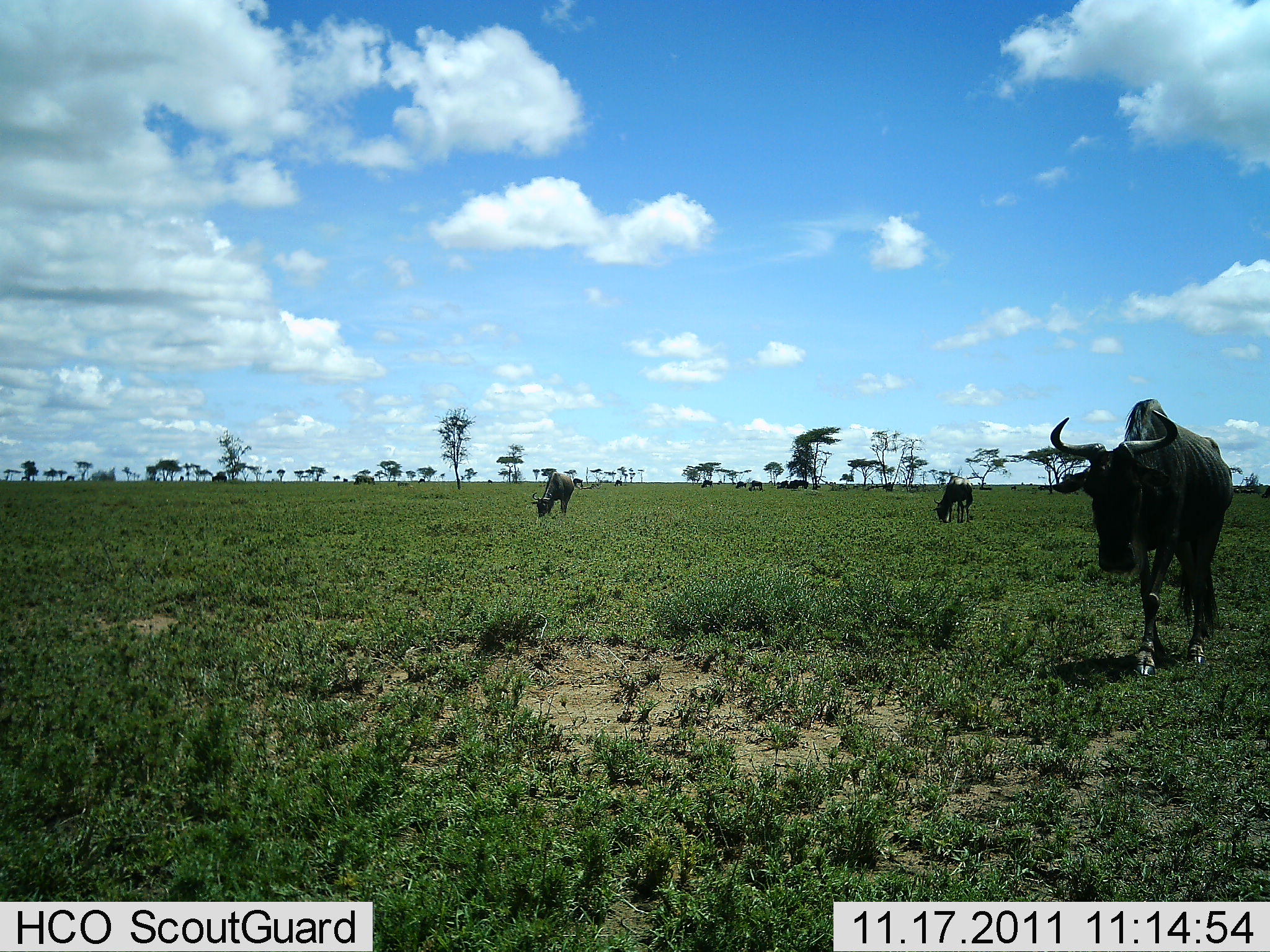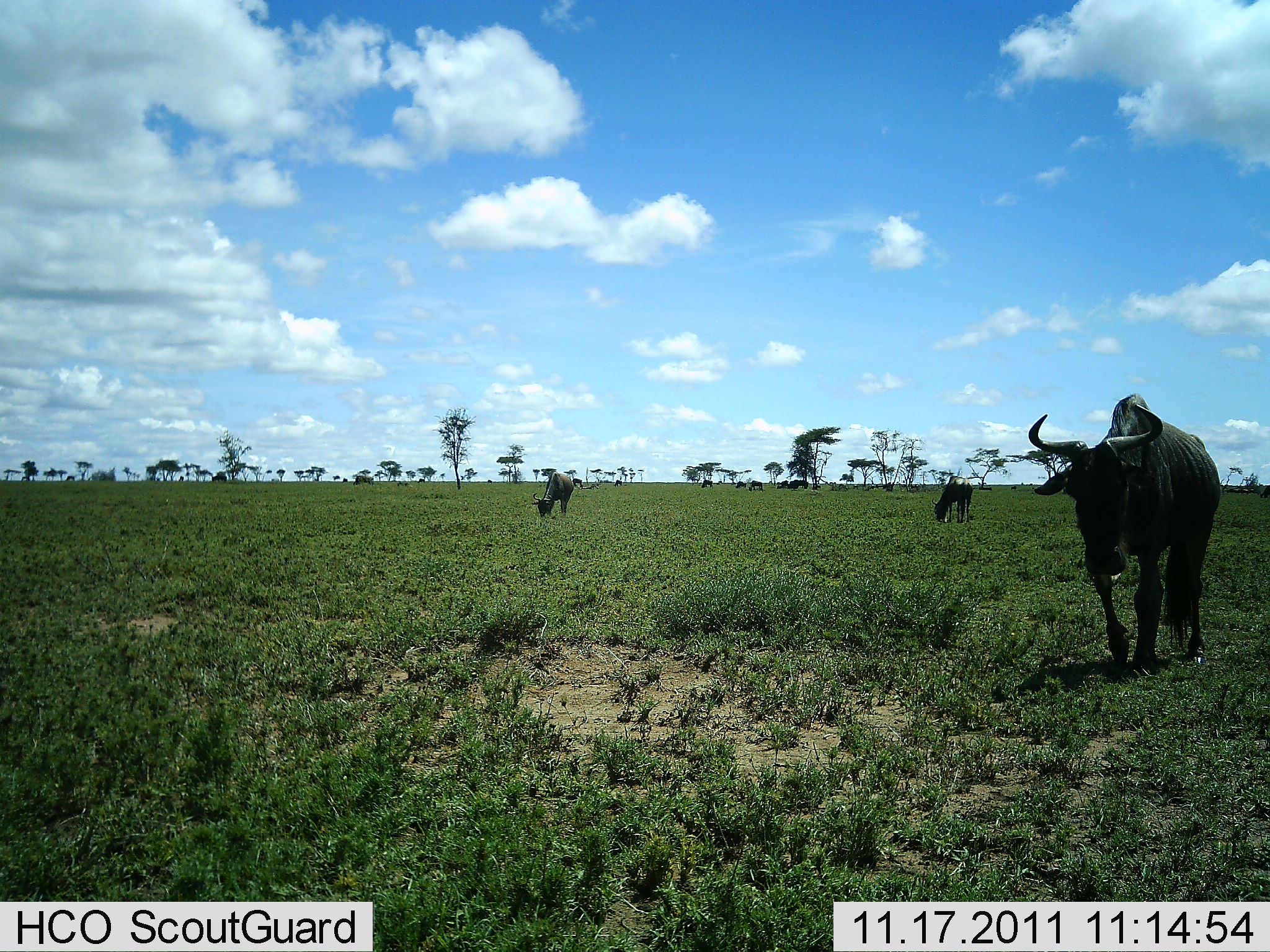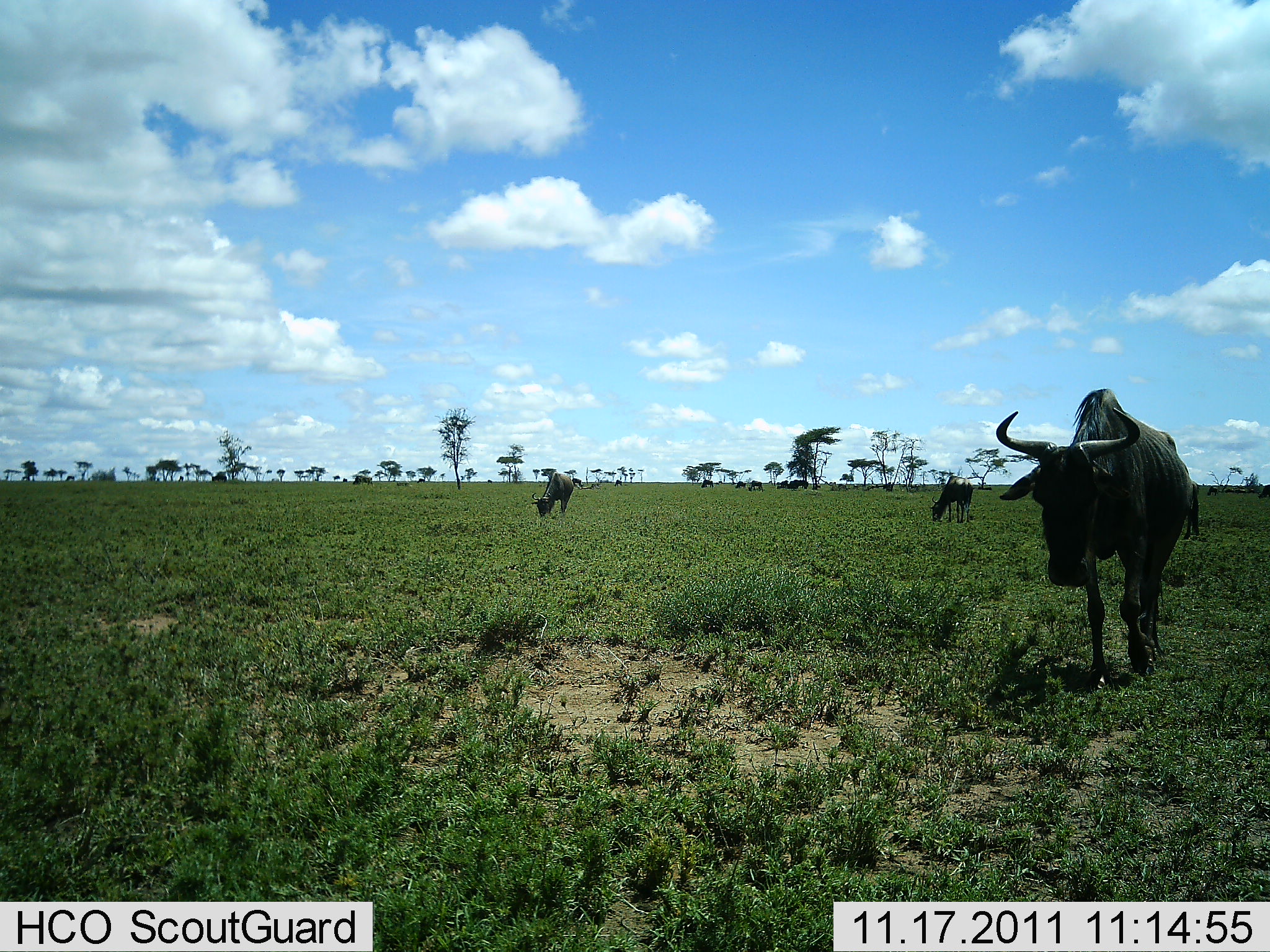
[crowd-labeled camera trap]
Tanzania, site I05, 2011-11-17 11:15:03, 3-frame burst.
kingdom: Animalia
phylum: Chordata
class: Mammalia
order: Artiodactyla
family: Bovidae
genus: Connochaetes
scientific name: Connochaetes taurinus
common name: blue wildebeest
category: wildebeest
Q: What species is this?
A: Wildebeest (blue wildebeest) (Connochaetes taurinus).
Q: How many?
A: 3.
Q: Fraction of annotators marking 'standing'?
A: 50%.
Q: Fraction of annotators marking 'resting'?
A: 0%.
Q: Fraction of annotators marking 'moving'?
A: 42%.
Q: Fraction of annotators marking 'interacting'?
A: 0%.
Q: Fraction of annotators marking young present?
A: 0%.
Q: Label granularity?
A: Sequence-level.